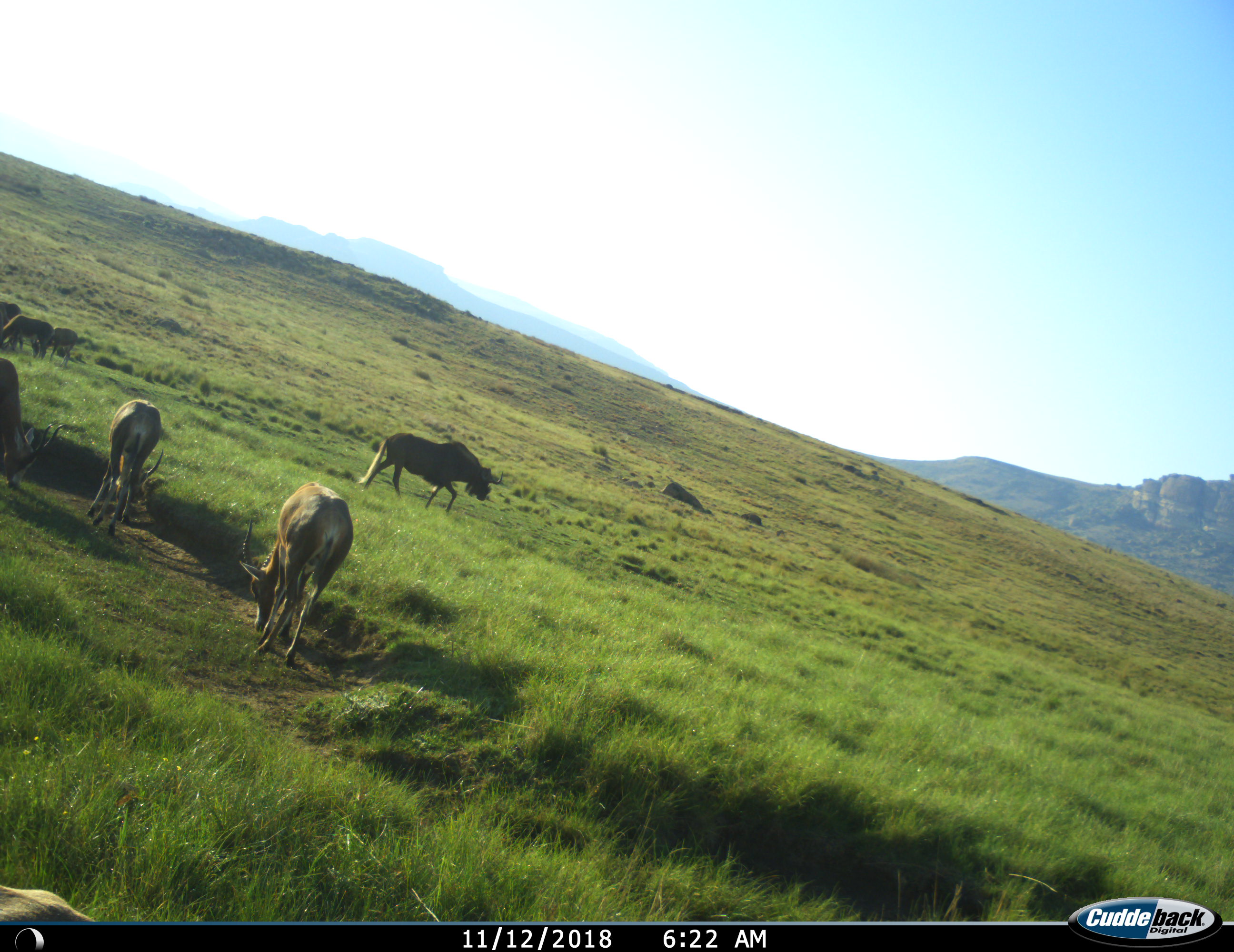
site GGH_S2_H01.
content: unidentified animal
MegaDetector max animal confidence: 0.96